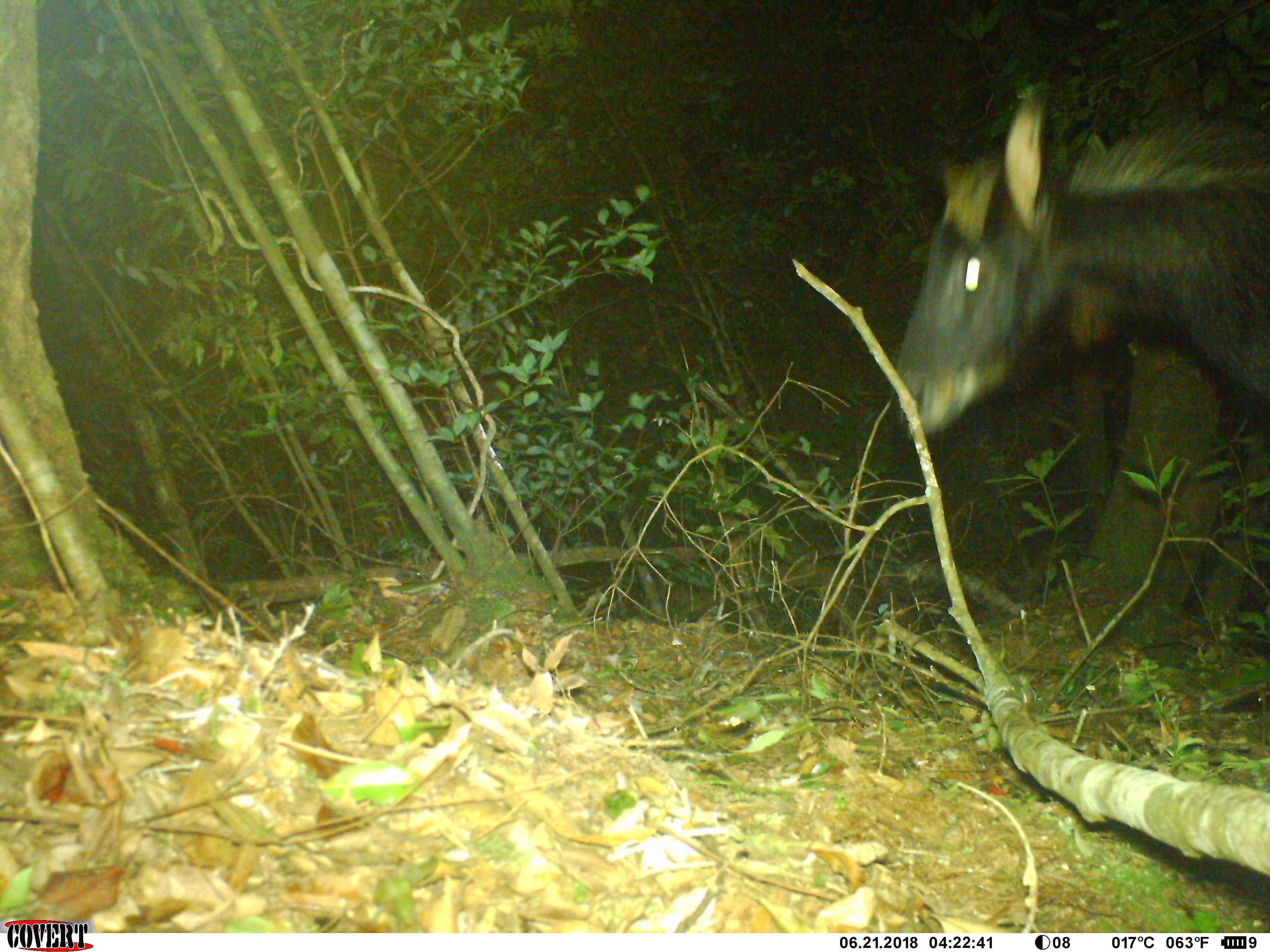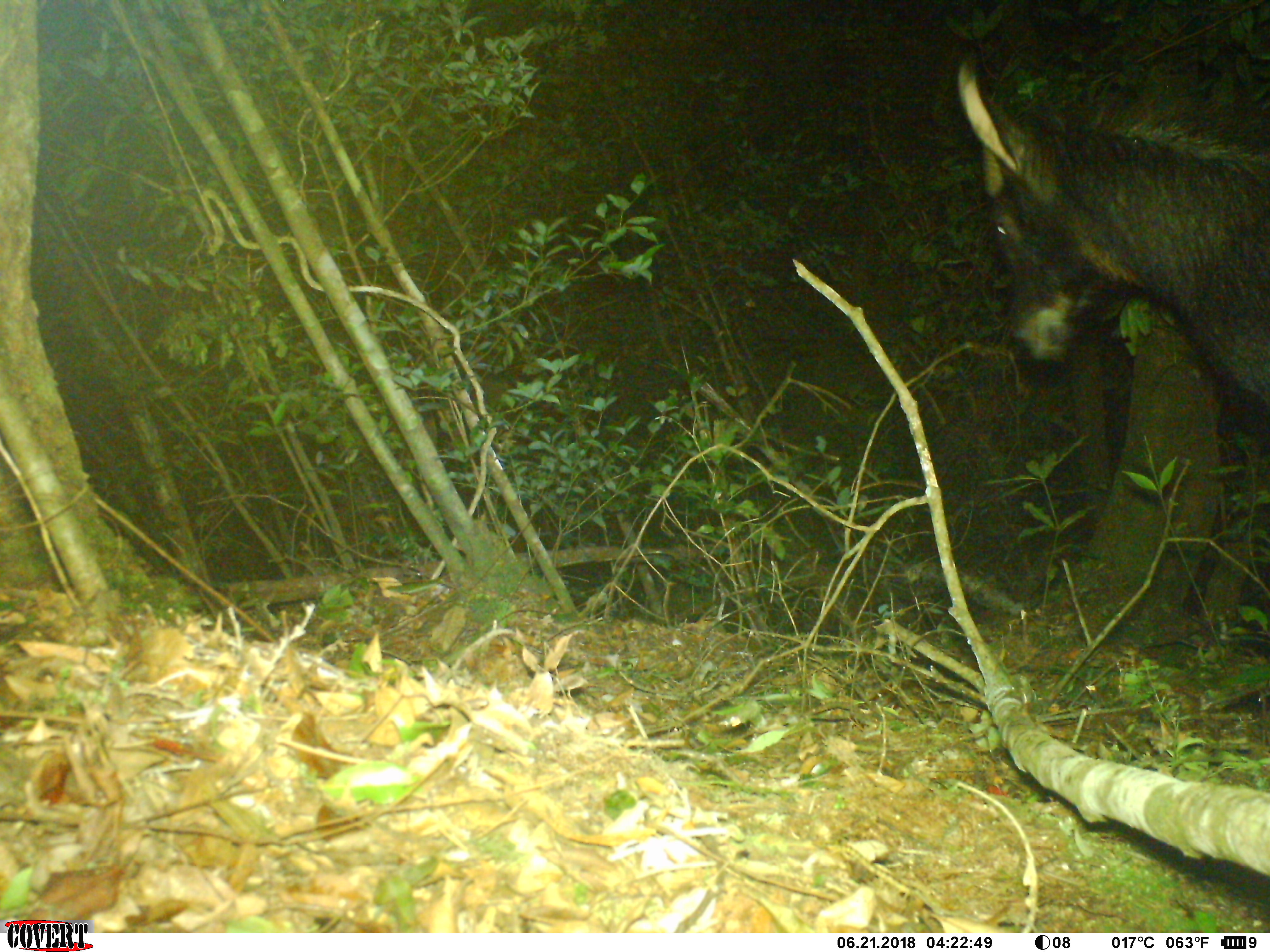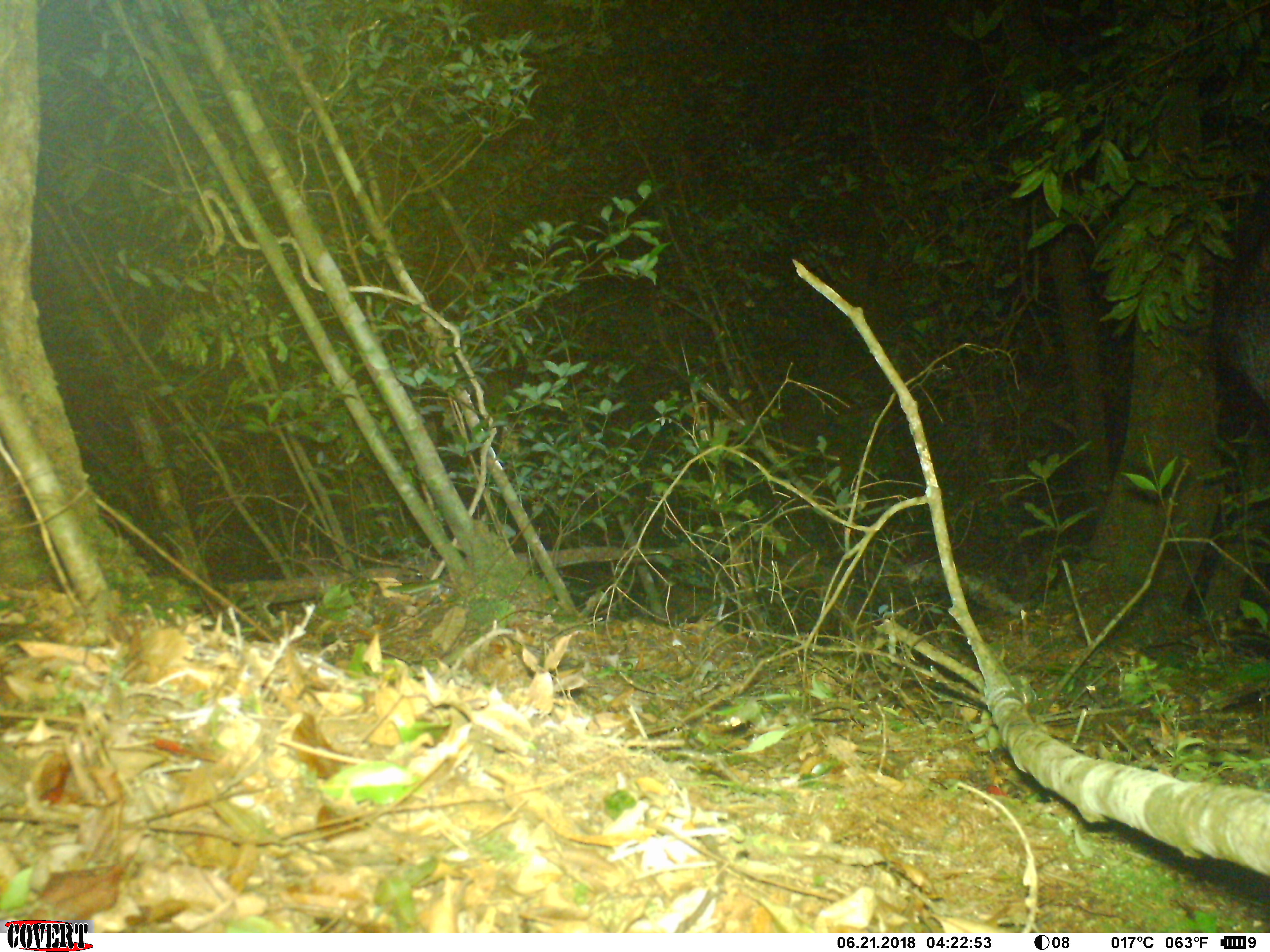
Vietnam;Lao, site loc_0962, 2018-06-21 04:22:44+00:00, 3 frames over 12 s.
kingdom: Animalia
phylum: Chordata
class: Mammalia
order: Artiodactyla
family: Bovidae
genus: Capricornis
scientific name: Capricornis sumatraensis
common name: chinese serow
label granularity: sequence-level